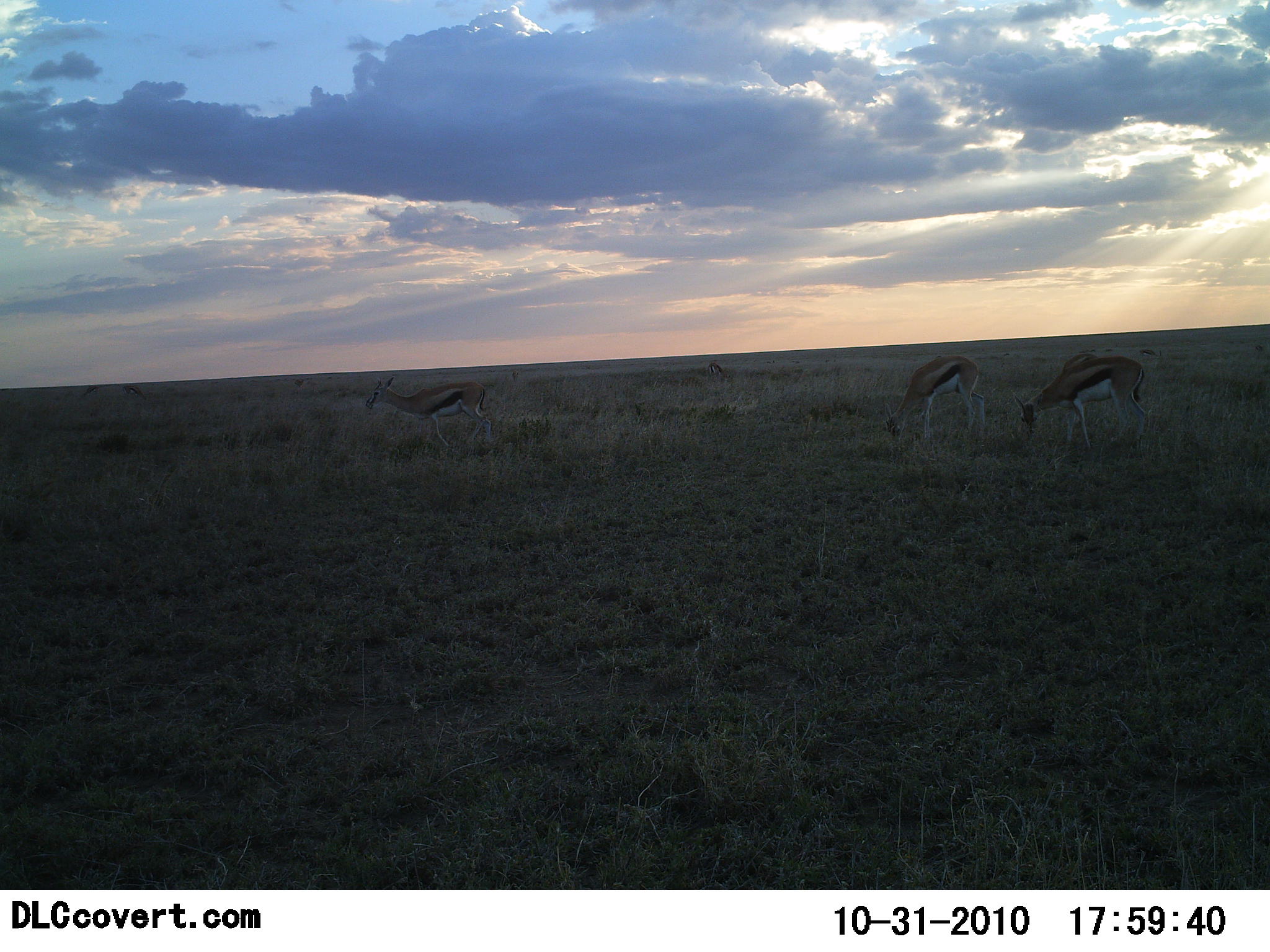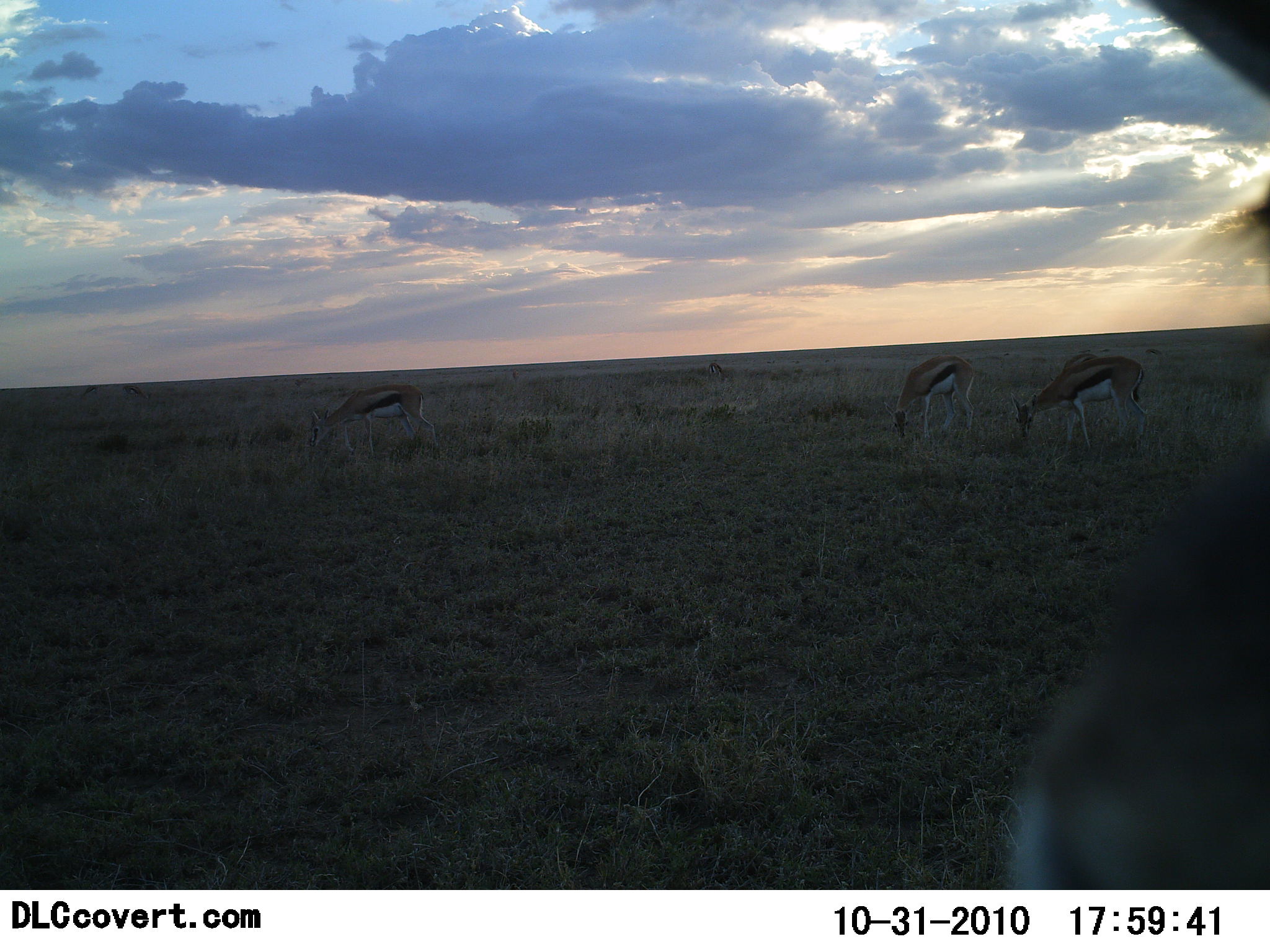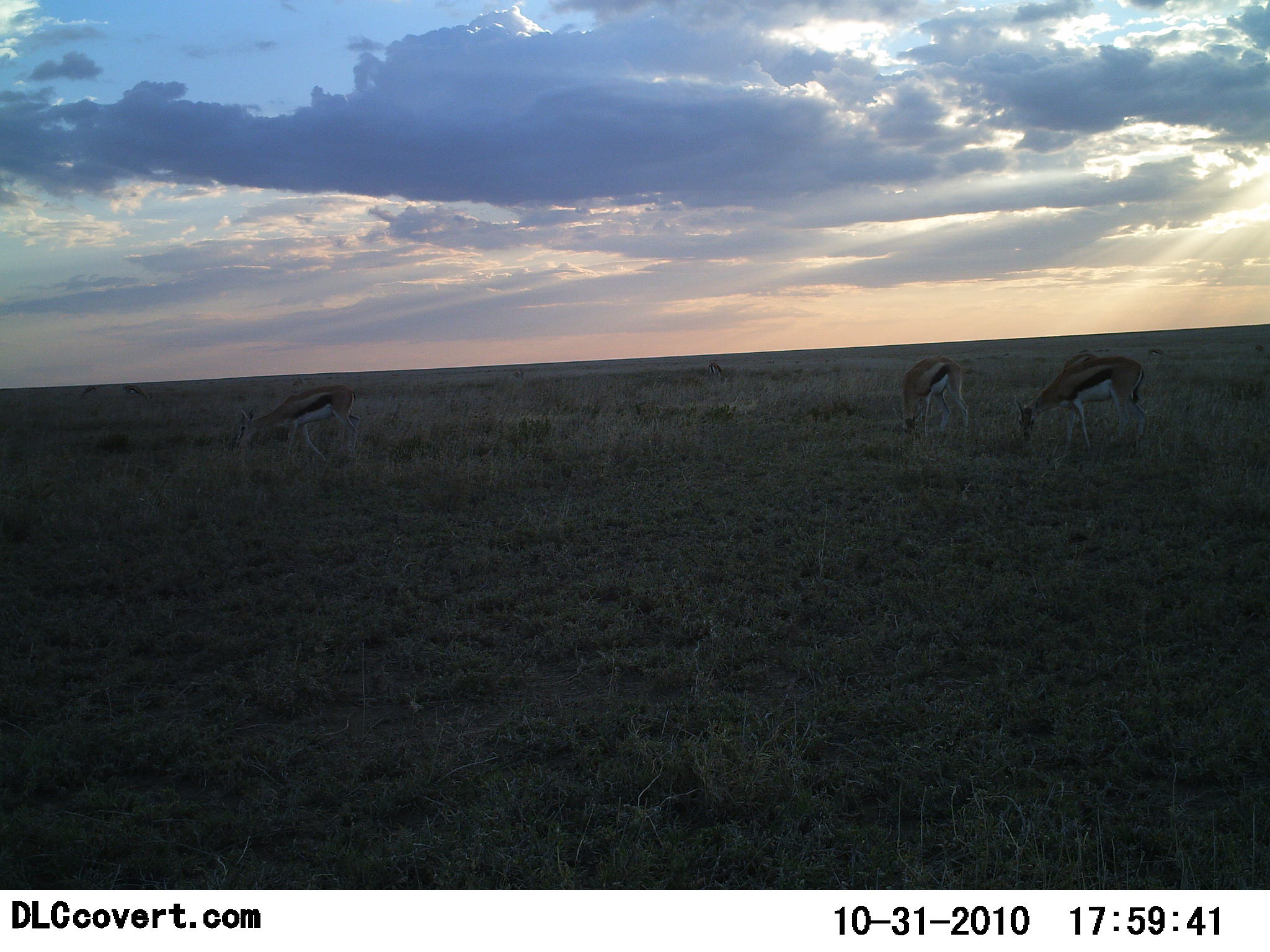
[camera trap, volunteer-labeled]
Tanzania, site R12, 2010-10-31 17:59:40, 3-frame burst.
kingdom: Animalia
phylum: Chordata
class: Mammalia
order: Artiodactyla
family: Bovidae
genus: Eudorcas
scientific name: Eudorcas thomsonii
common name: thomson's gazelle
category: gazellethomsons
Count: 4.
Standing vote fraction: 29%.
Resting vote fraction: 0%.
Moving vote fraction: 14%.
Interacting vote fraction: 0%.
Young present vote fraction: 0%.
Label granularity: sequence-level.